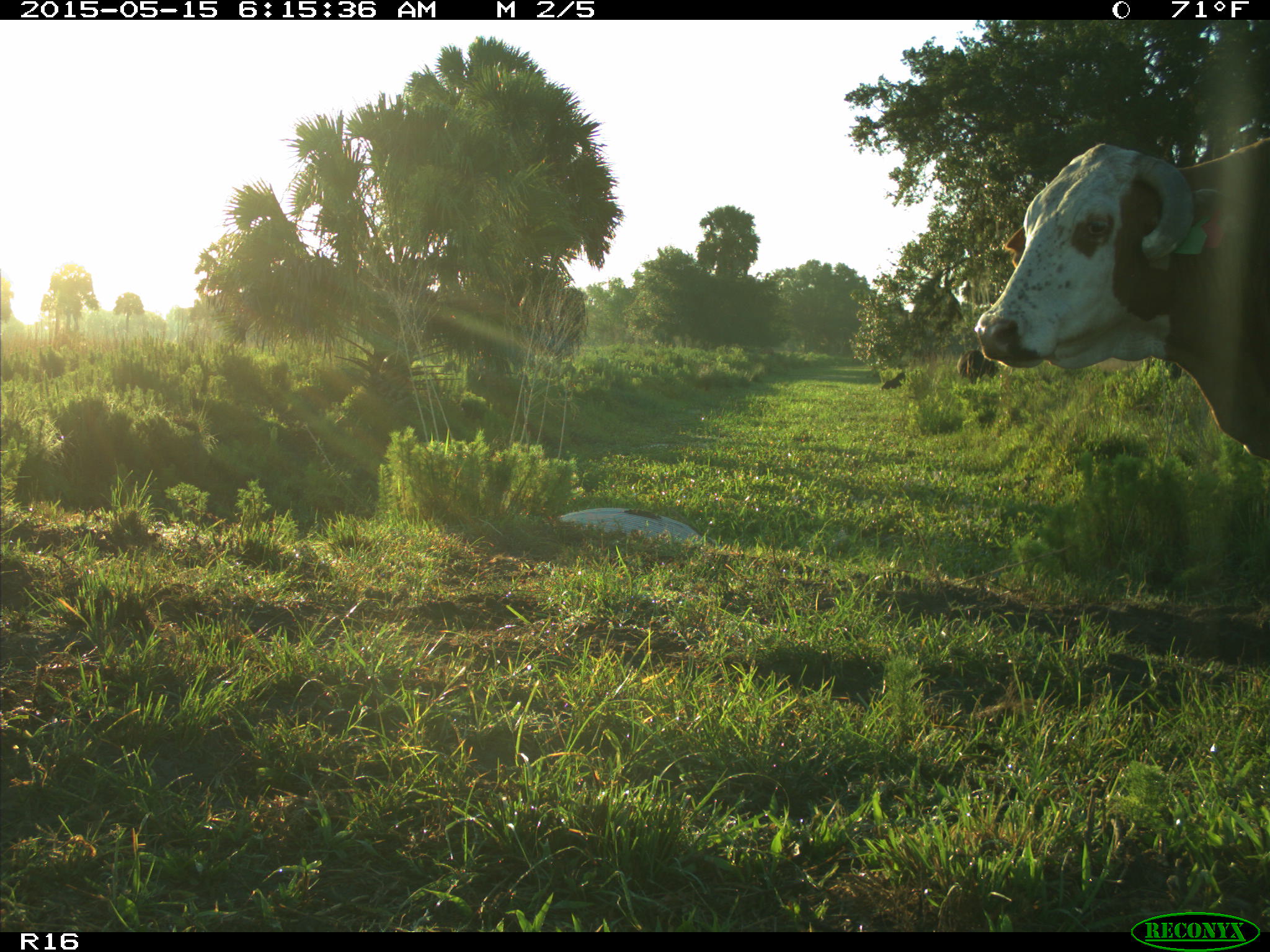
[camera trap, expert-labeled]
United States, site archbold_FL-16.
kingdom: Animalia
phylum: Chordata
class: Mammalia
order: Artiodactyla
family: Bovidae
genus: Bos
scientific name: Bos taurus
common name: domestic cow